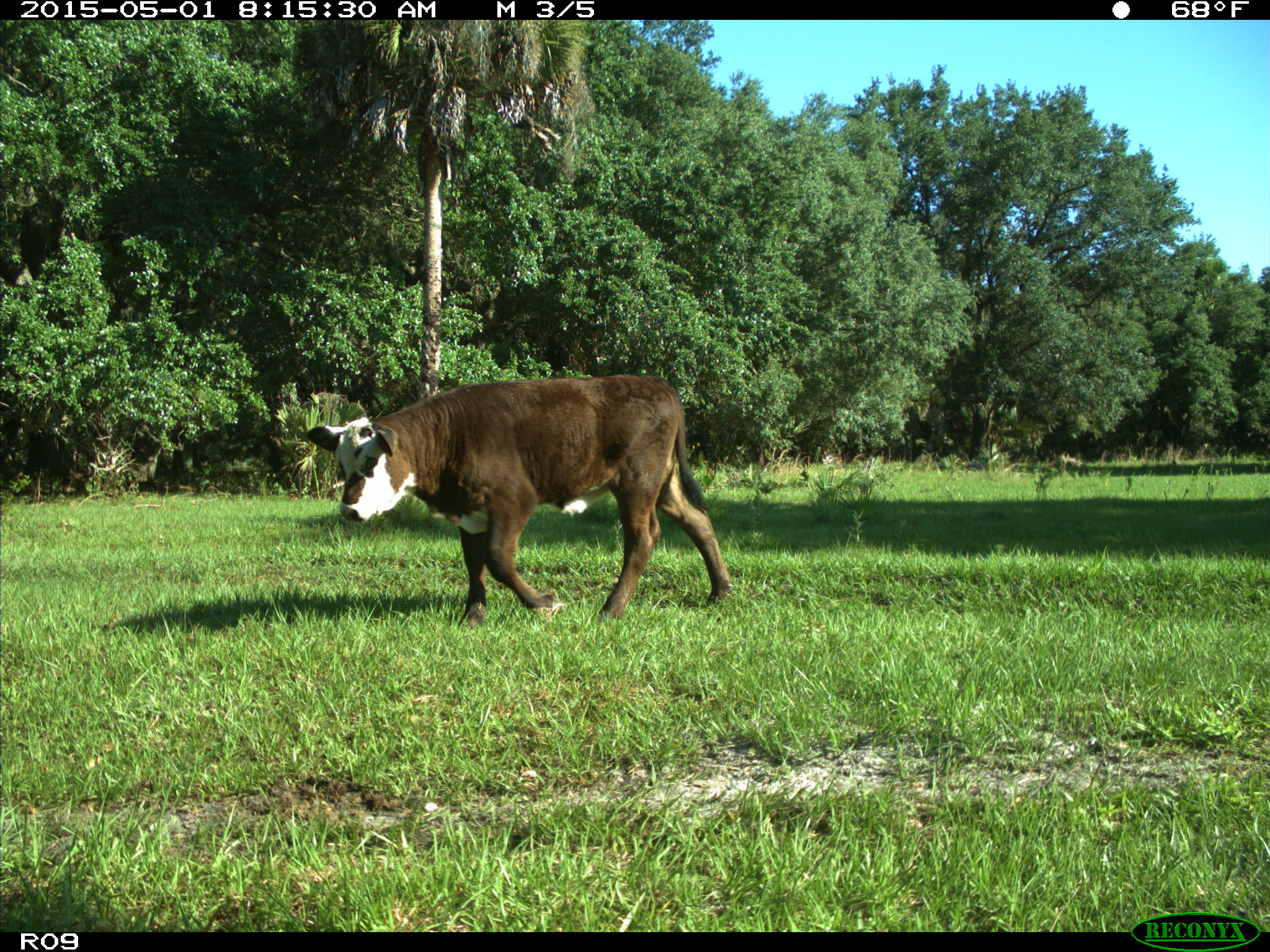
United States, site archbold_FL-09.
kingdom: Animalia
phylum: Chordata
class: Mammalia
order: Artiodactyla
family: Bovidae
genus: Bos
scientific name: Bos taurus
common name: domestic cow